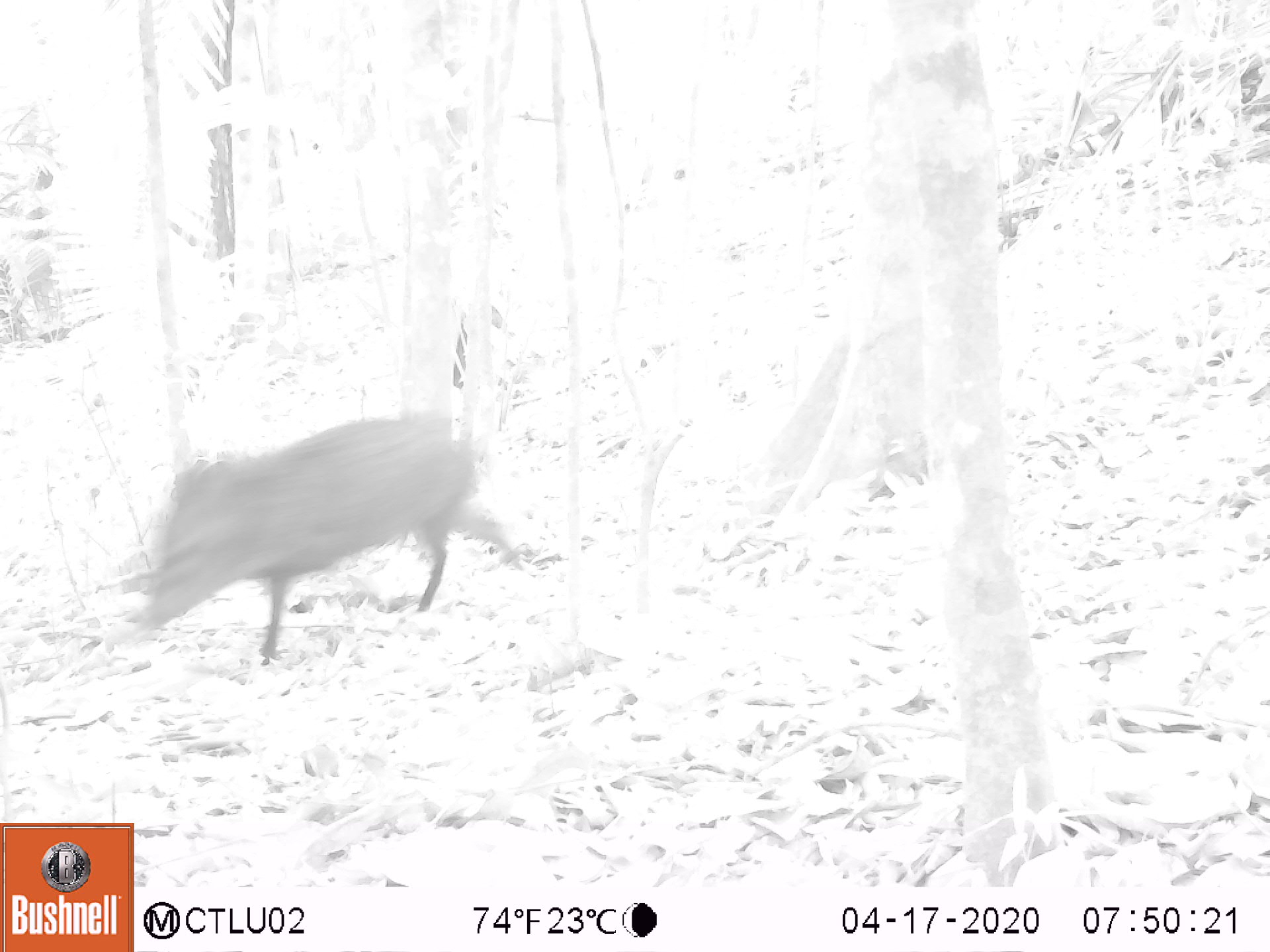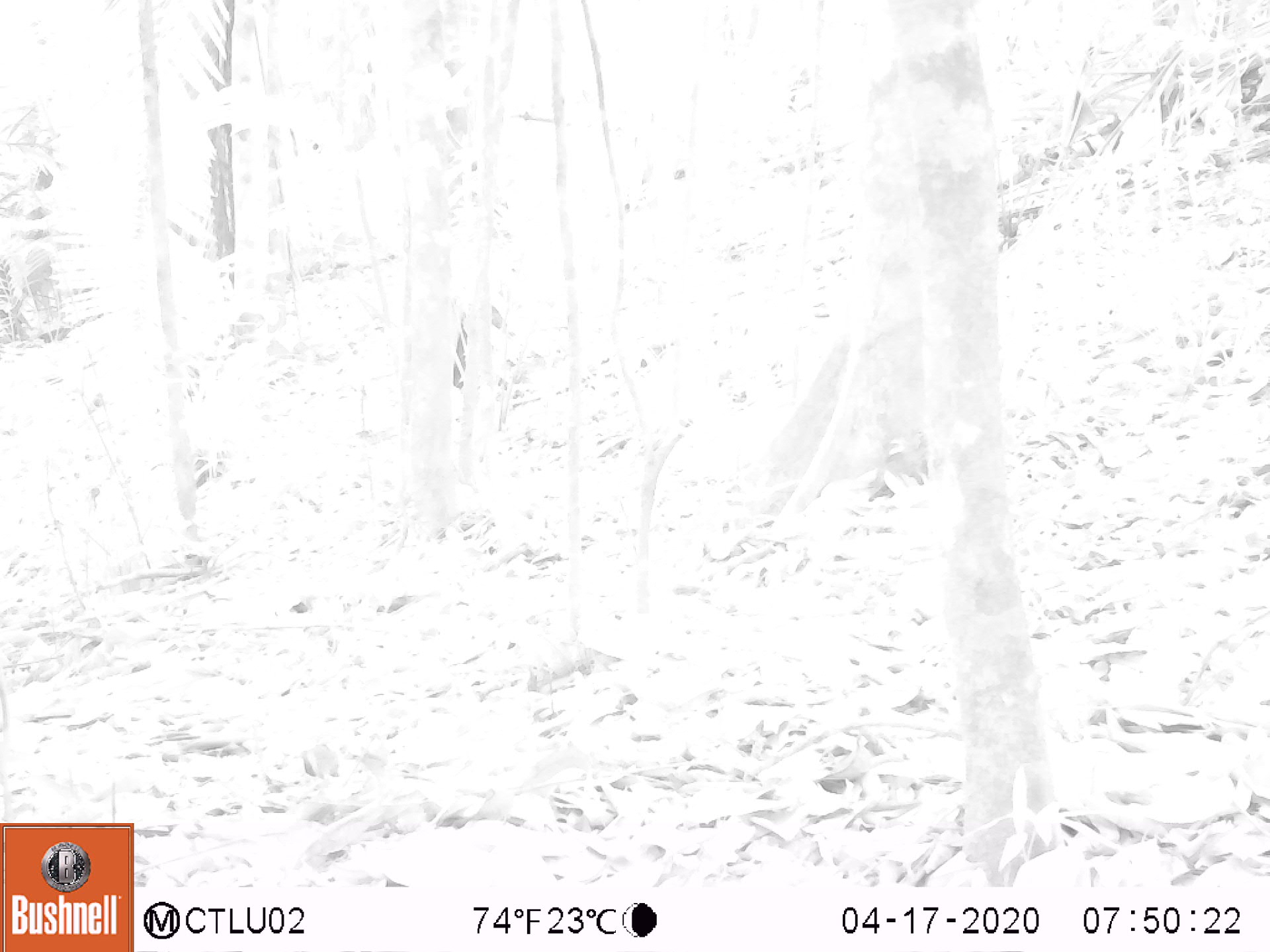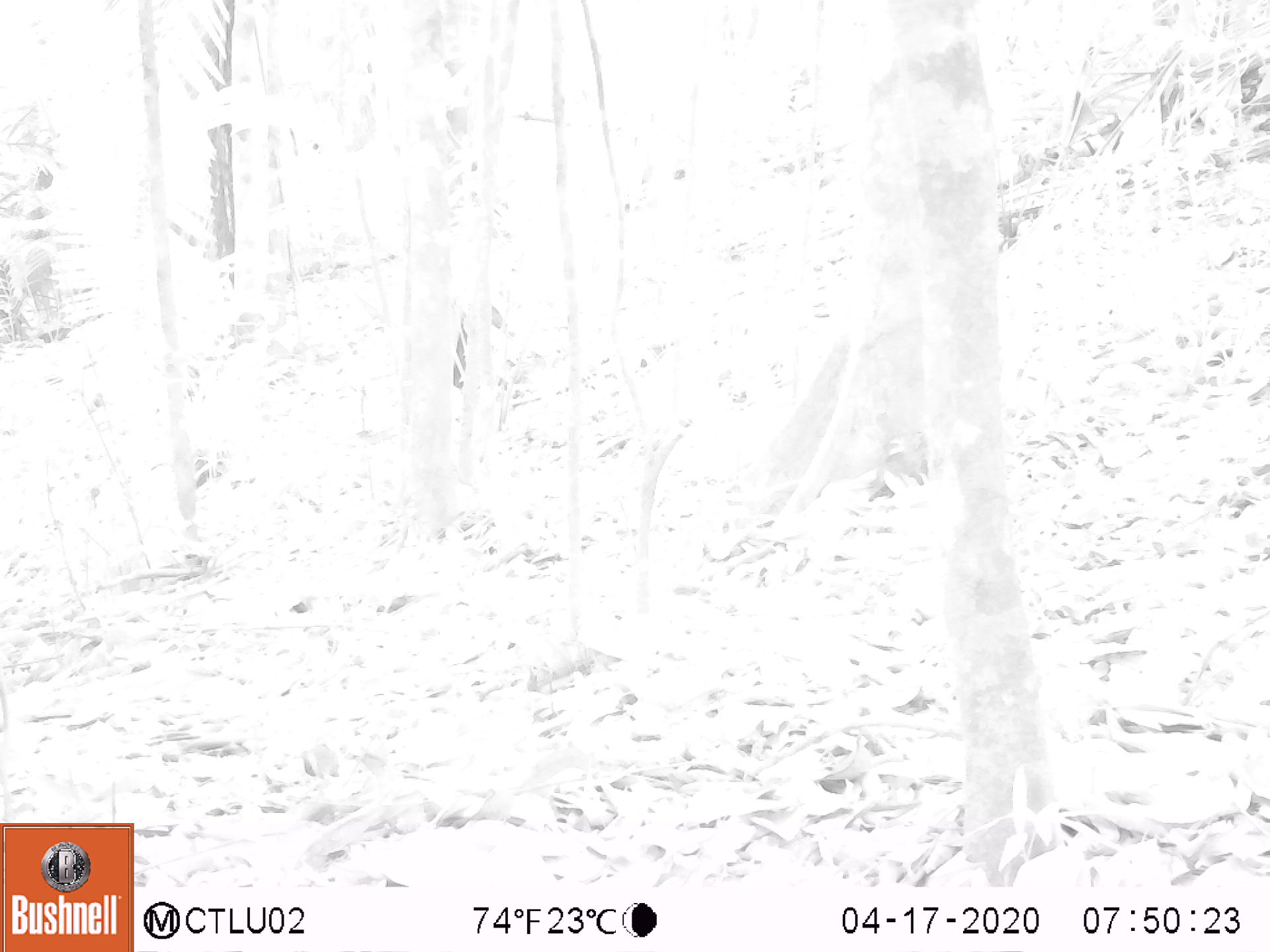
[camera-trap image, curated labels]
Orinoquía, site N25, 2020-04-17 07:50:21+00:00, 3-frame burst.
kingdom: Animalia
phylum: Chordata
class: Mammalia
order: Artiodactyla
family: Tayassuidae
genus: Pecari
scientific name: Pecari tajacu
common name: collared peccary